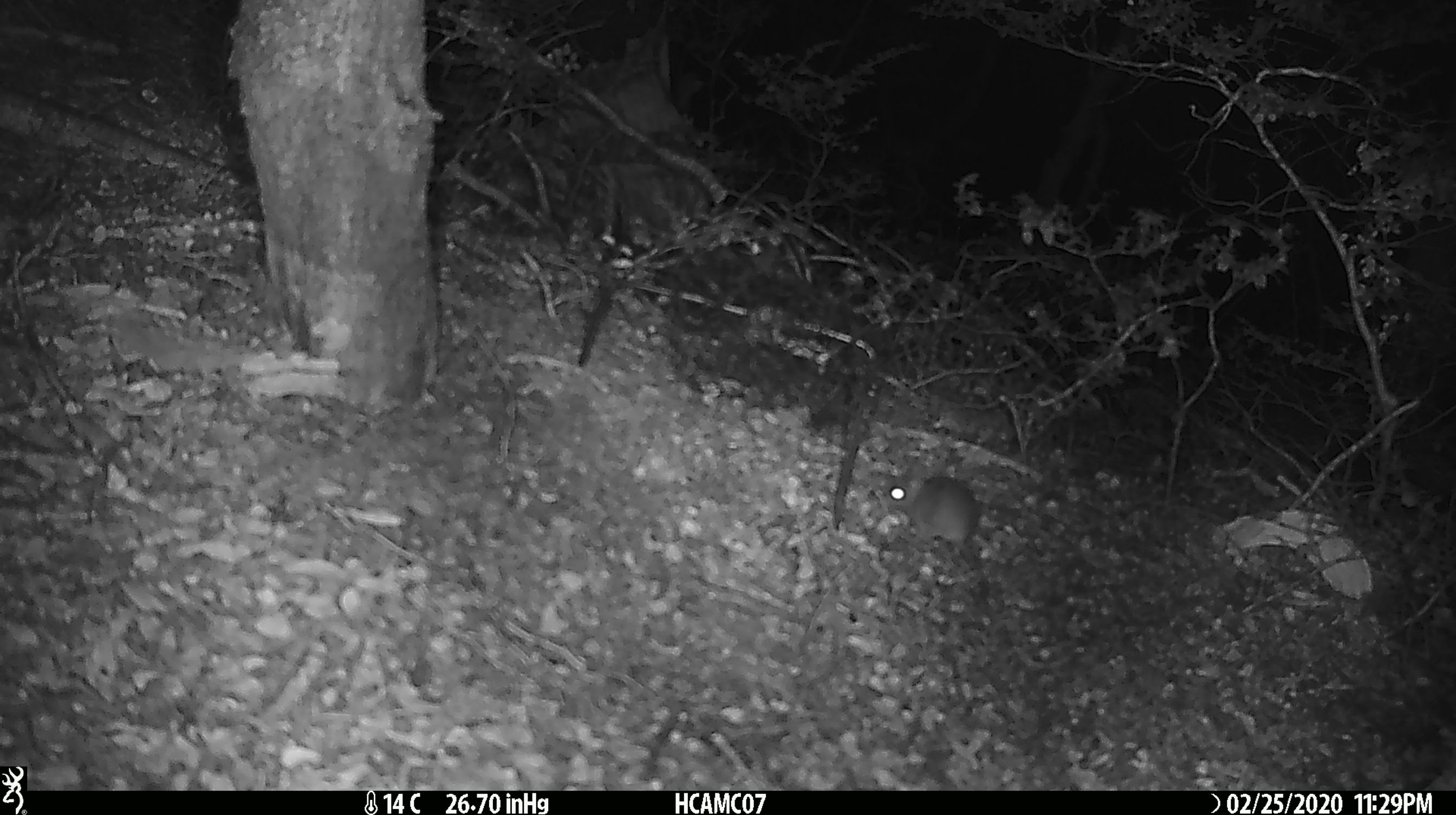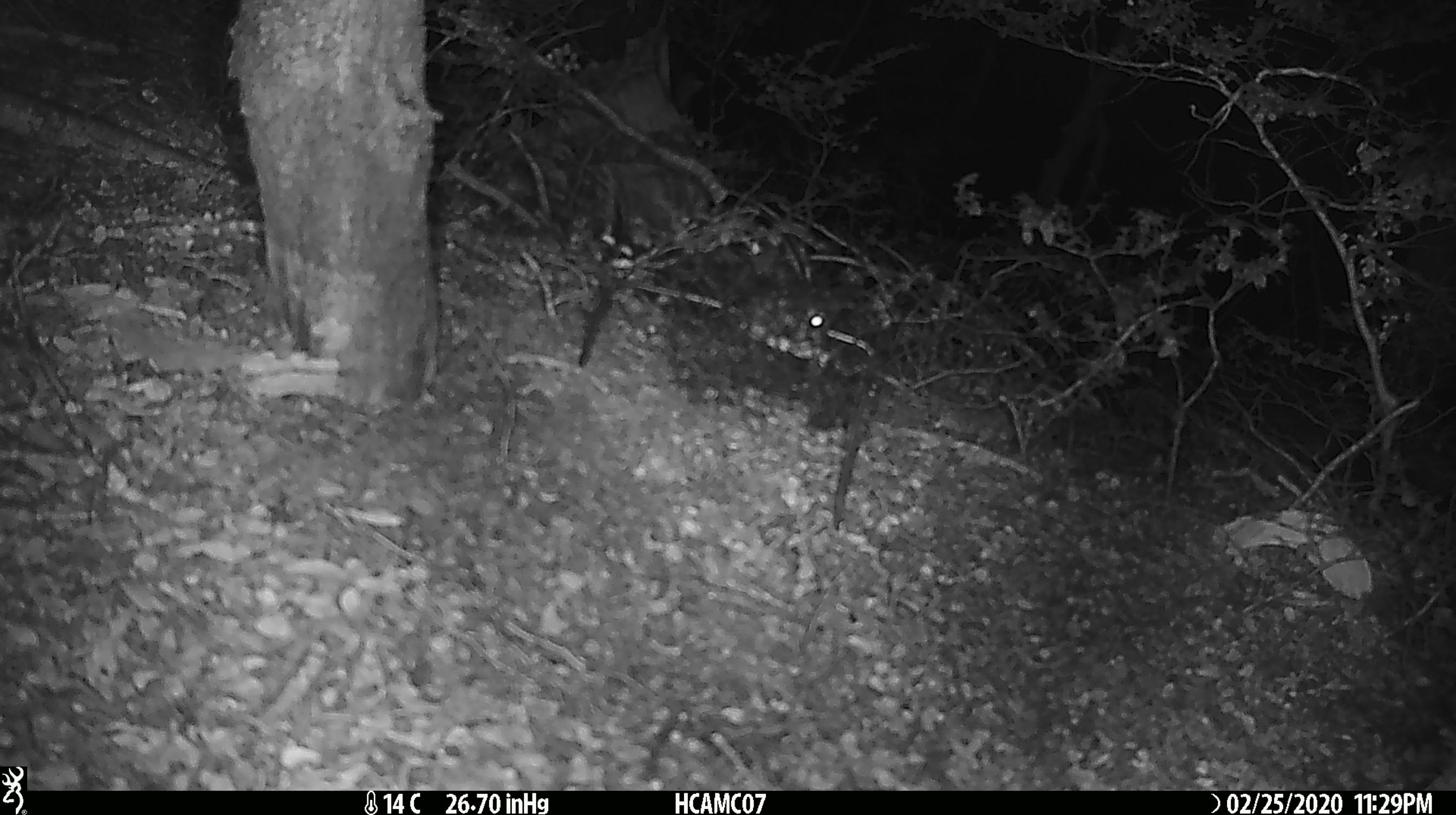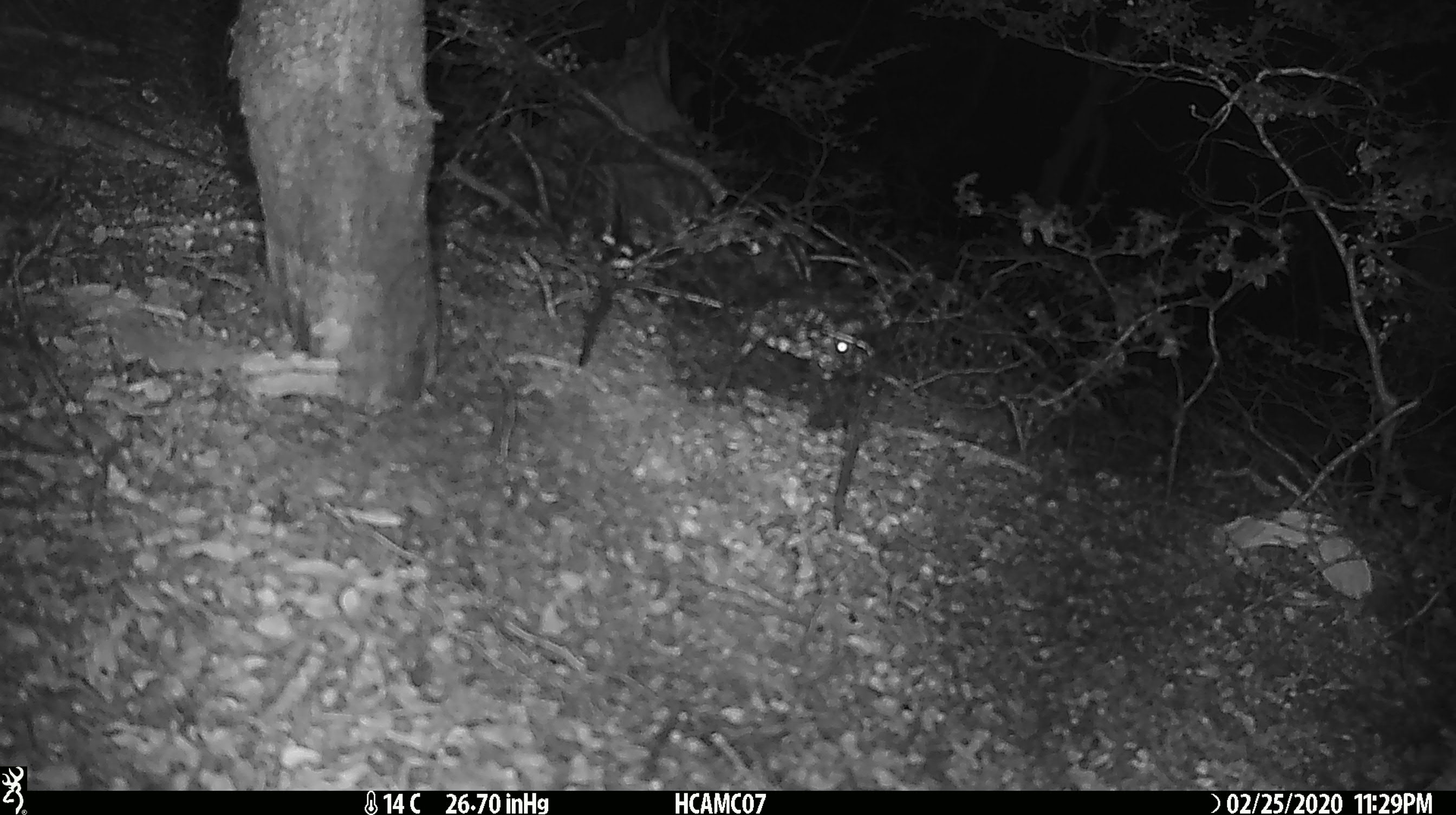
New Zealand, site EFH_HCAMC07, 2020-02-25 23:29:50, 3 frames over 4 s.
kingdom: Animalia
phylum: Chordata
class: Mammalia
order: Rodentia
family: Muridae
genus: Mus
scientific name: Mus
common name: mouse